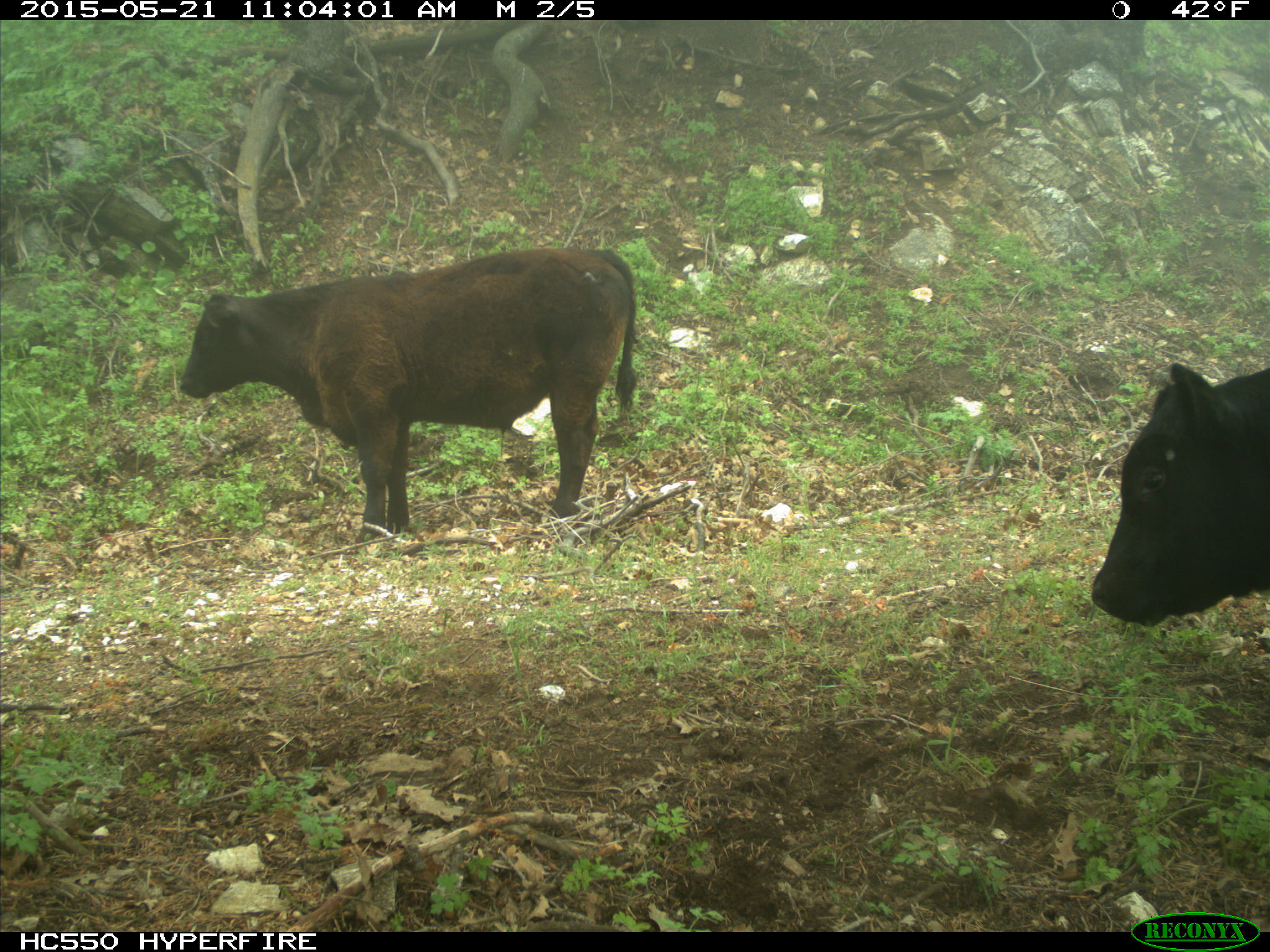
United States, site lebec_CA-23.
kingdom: Animalia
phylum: Chordata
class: Mammalia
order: Artiodactyla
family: Bovidae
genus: Bos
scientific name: Bos taurus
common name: domestic cow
Bos taurus (domestic cow).